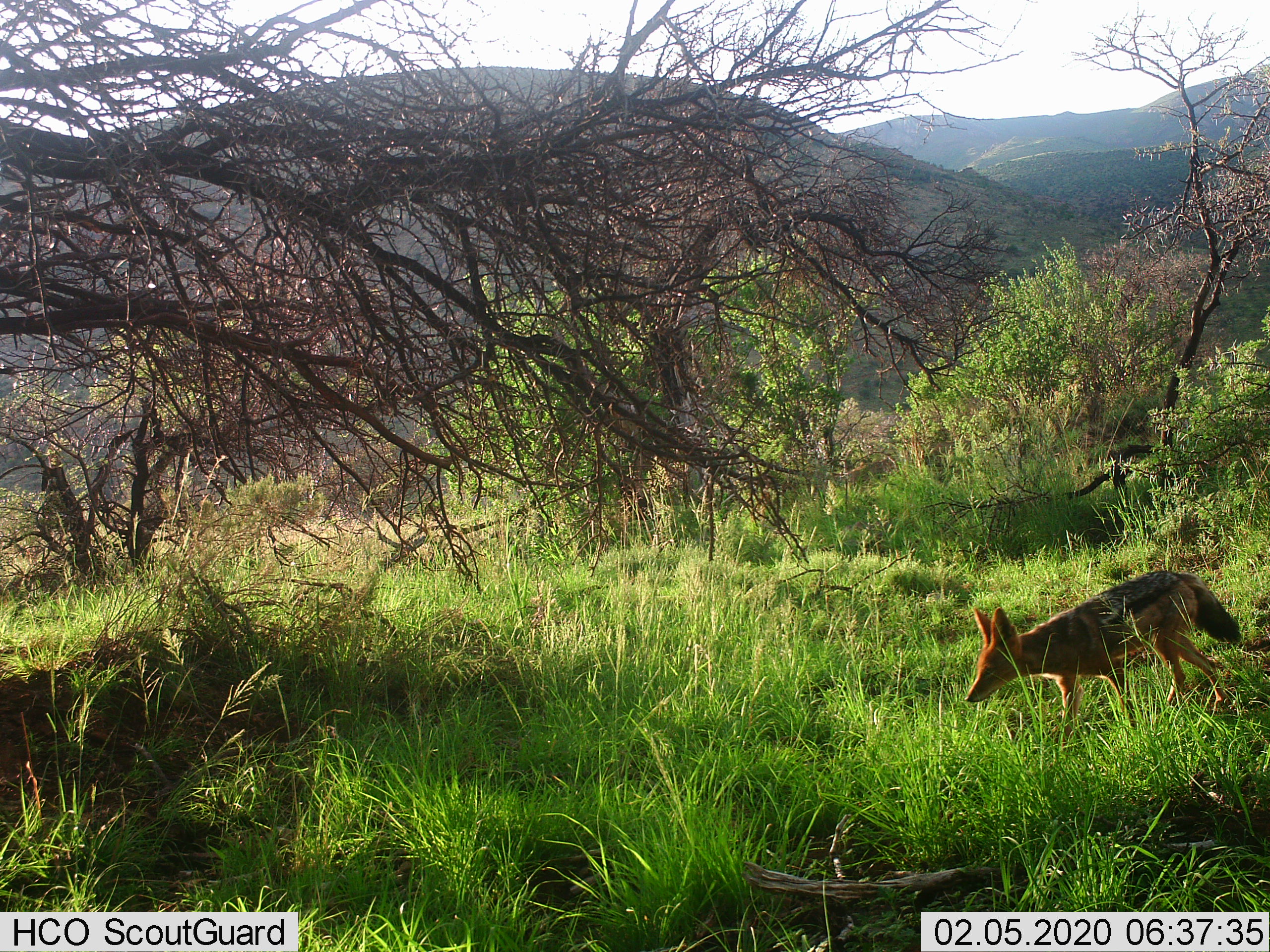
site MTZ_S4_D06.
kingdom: Animalia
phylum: Chordata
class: Mammalia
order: Carnivora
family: Canidae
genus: Lupulella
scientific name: Lupulella mesomelas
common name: black-backed jackal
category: jackalblackbacked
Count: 1.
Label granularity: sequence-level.